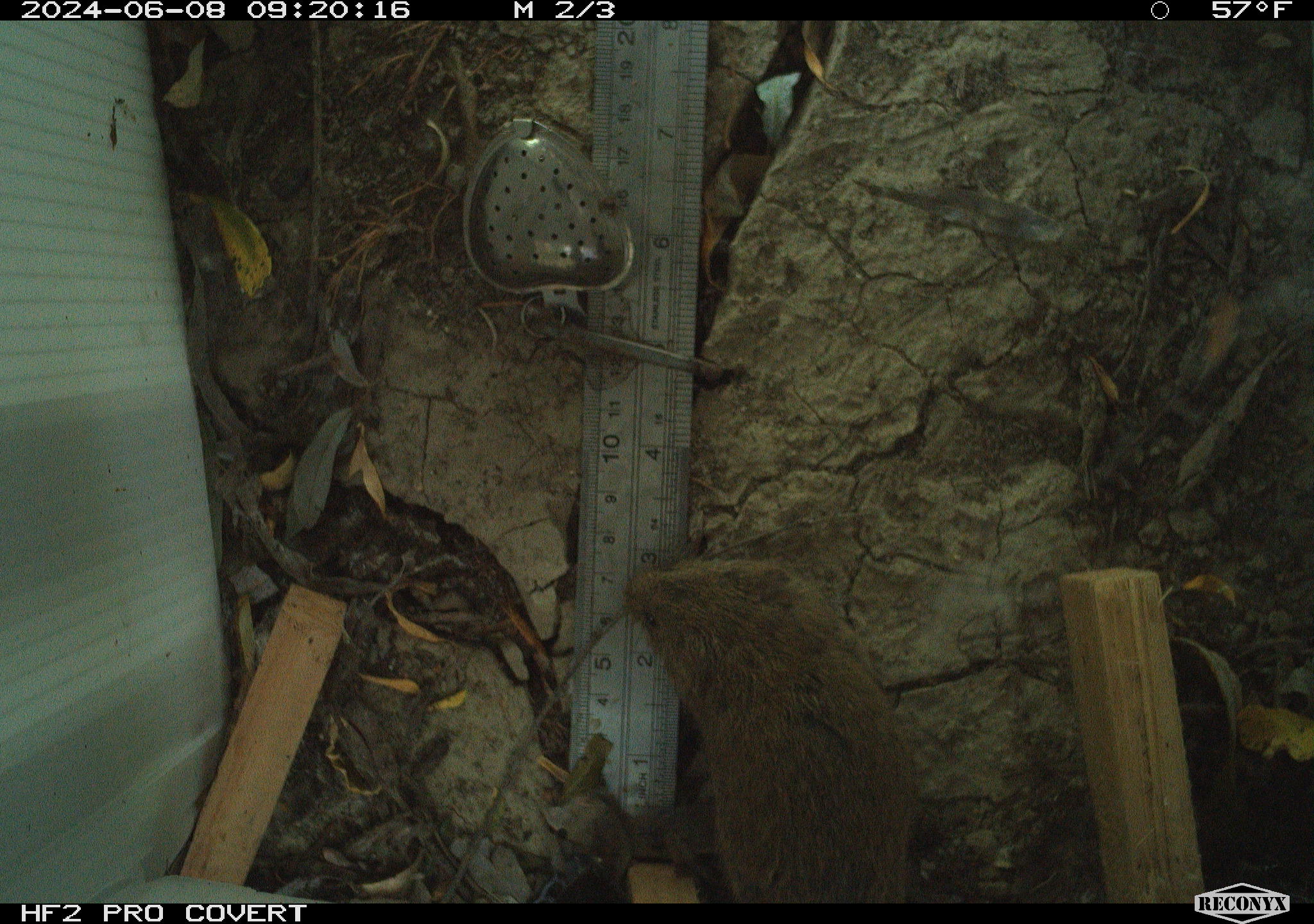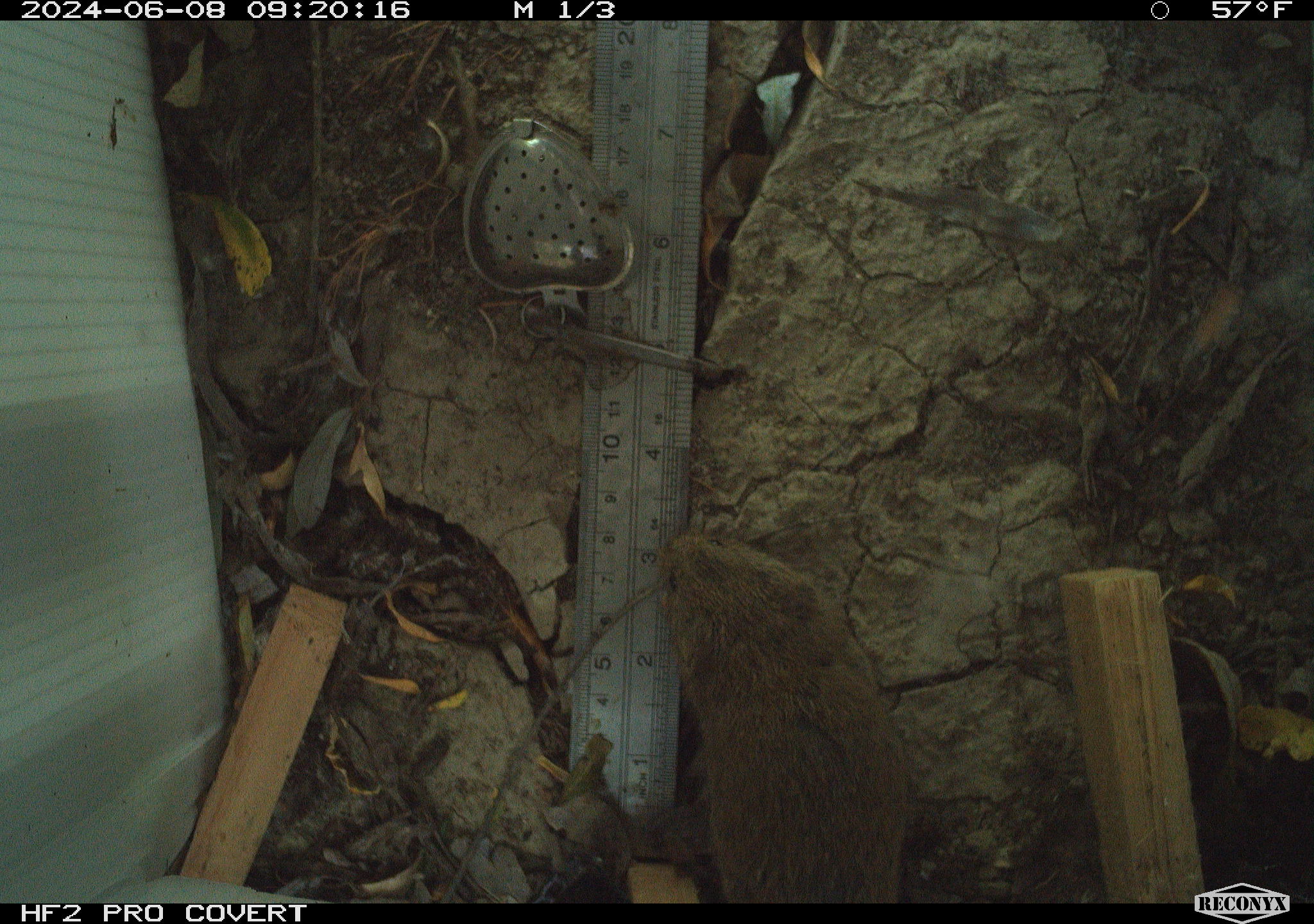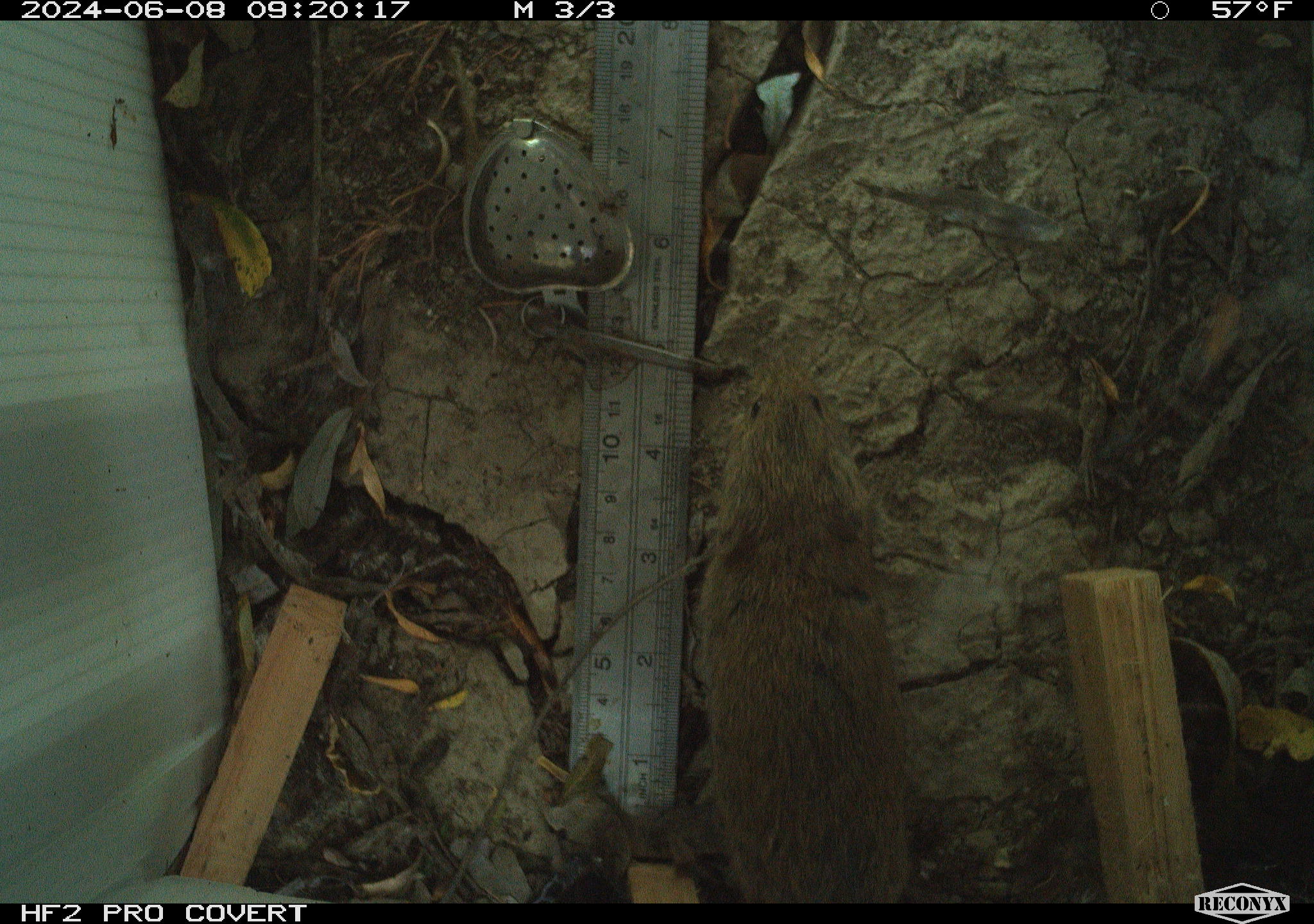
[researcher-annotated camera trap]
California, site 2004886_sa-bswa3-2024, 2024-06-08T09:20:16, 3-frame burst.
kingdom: Animalia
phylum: Chordata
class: Mammalia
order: Rodentia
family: Cricetidae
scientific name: Arvicolinae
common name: voles, lemmings, and muskrats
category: arvicolinae subfamily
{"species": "arvicolinae subfamily (voles, lemmings, and muskrats) (Arvicolinae)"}